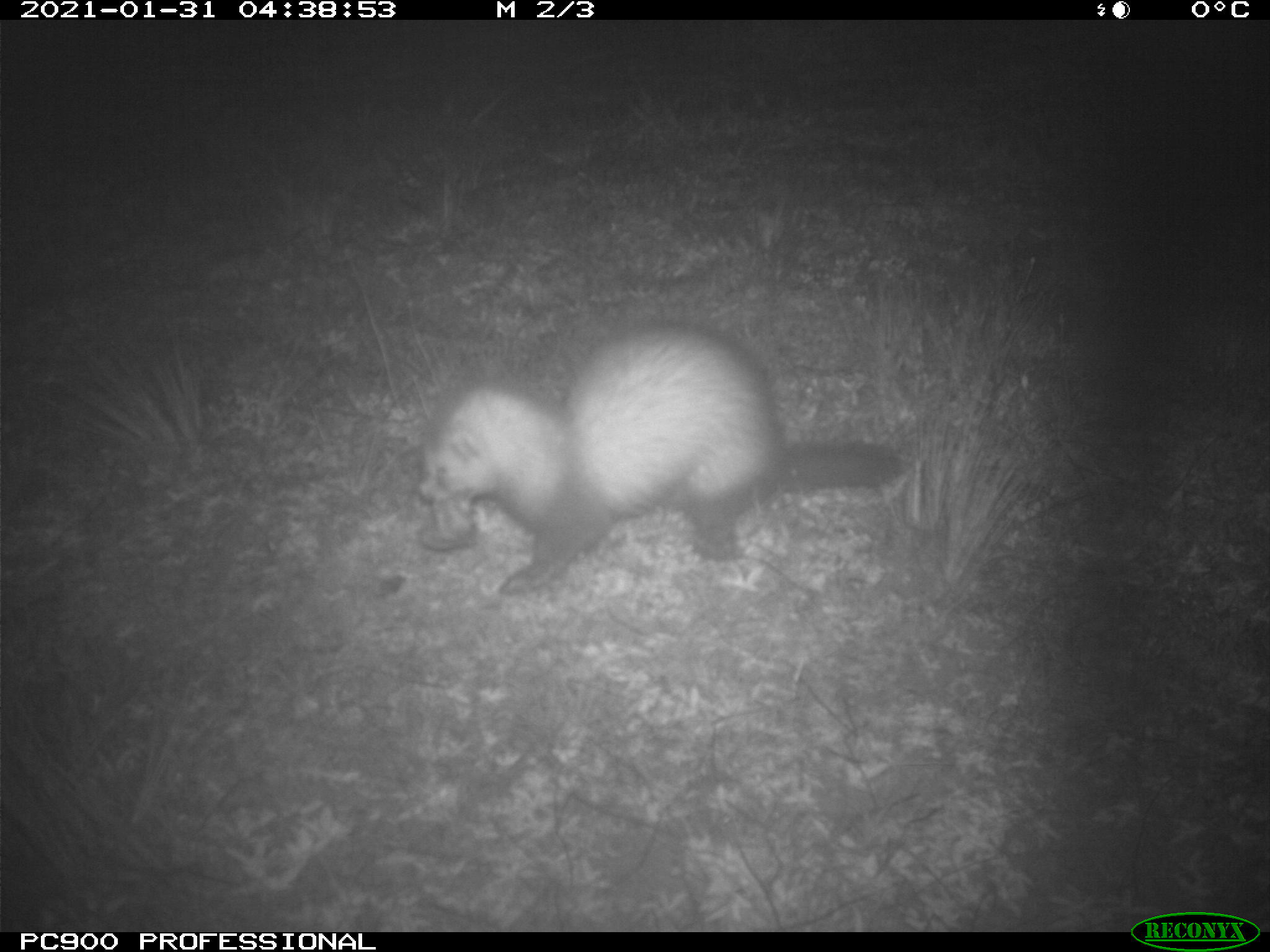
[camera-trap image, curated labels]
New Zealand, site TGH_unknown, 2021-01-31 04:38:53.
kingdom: Animalia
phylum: Chordata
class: Mammalia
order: Carnivora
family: Mustelidae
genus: Mustela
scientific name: Mustela furo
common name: ferret